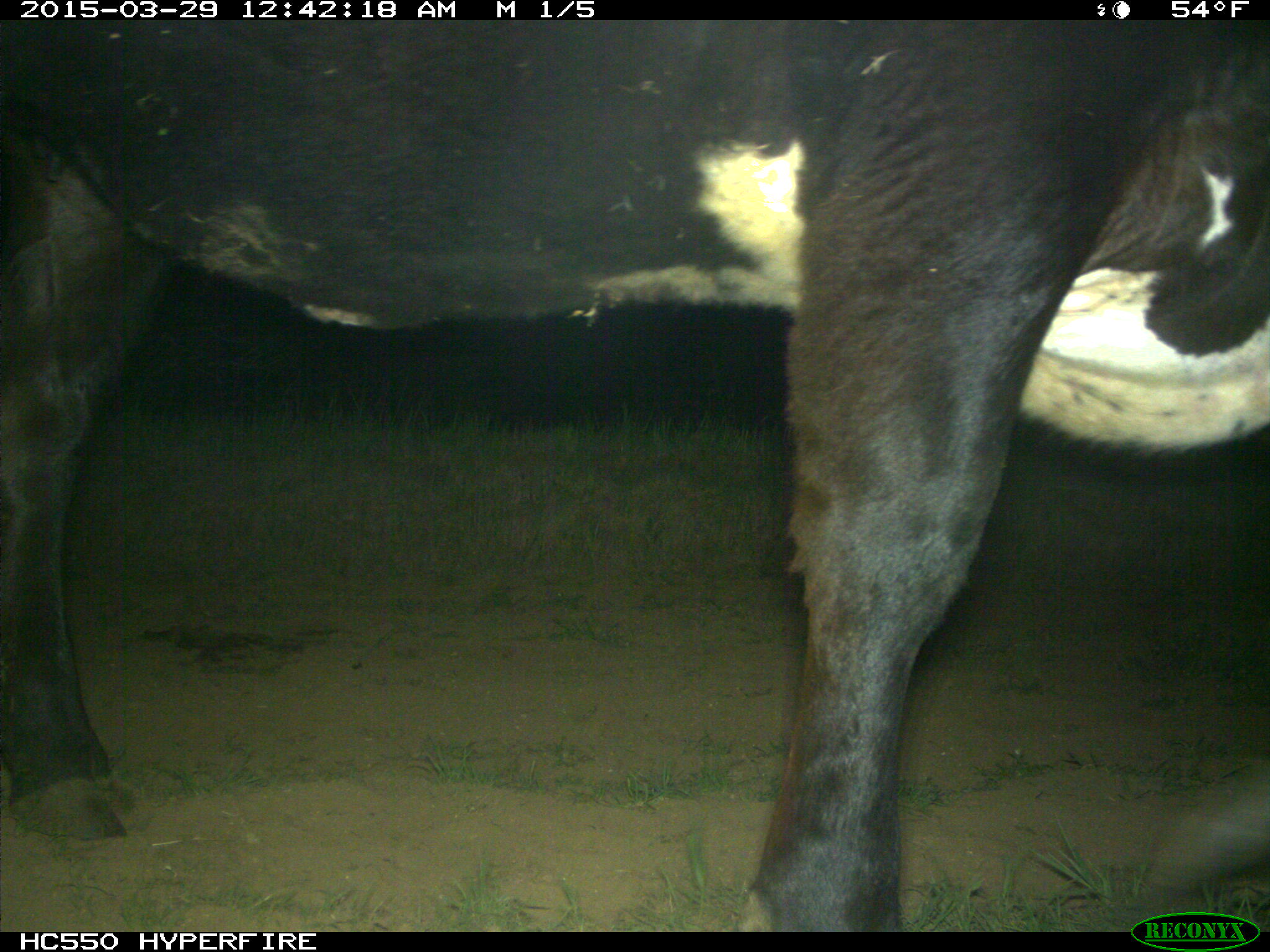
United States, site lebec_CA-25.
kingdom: Animalia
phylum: Chordata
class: Mammalia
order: Artiodactyla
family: Bovidae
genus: Bos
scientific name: Bos taurus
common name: domestic cow